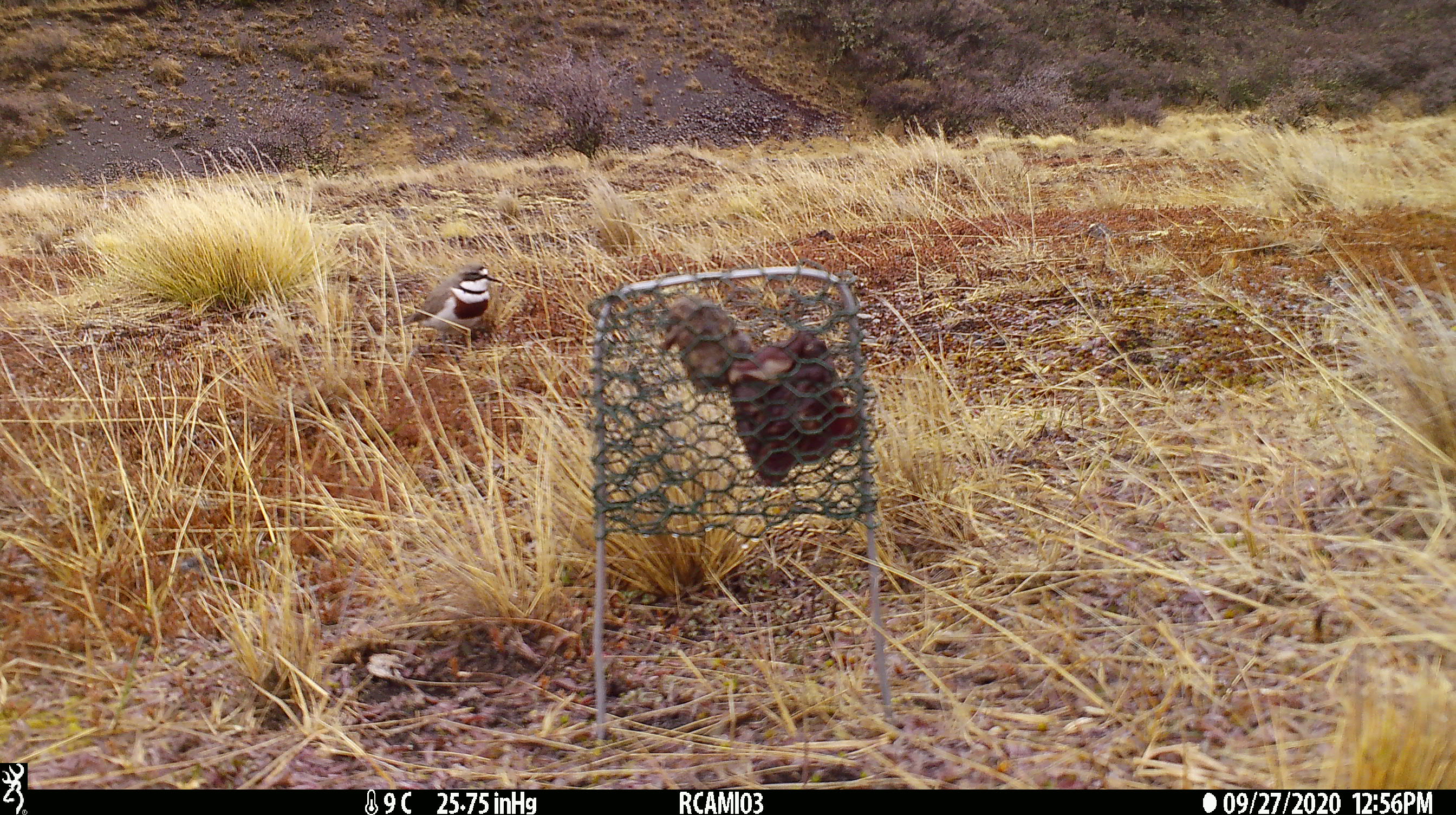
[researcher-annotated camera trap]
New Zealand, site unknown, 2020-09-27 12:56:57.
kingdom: Animalia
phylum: Chordata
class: Aves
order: Charadriiformes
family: Charadriidae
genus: Charadrius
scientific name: Charadrius bicinctus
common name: double-banded plover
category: banded dotterel